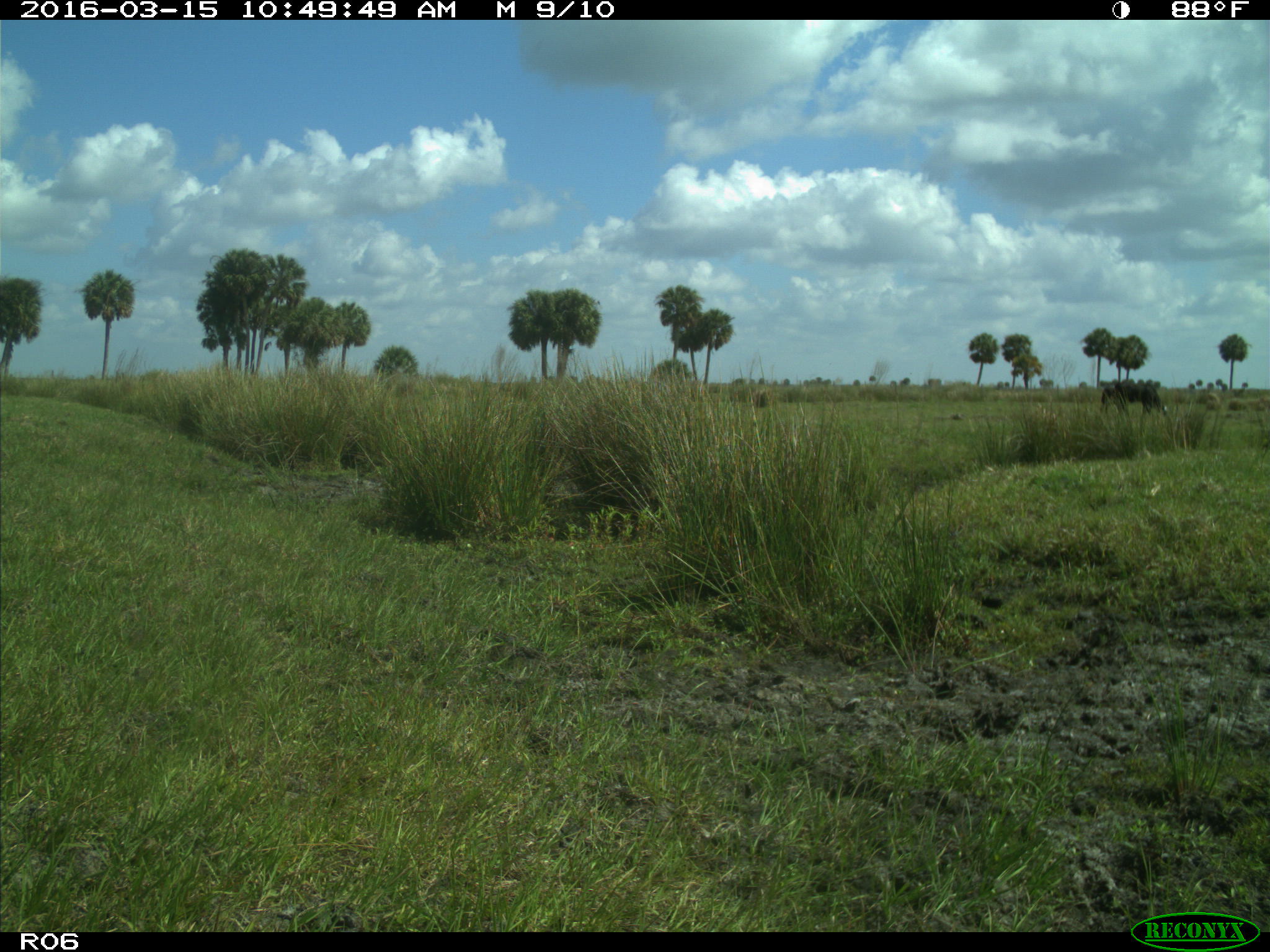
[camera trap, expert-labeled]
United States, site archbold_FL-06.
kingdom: Animalia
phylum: Chordata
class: Mammalia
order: Artiodactyla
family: Bovidae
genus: Bos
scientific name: Bos taurus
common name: domestic cow